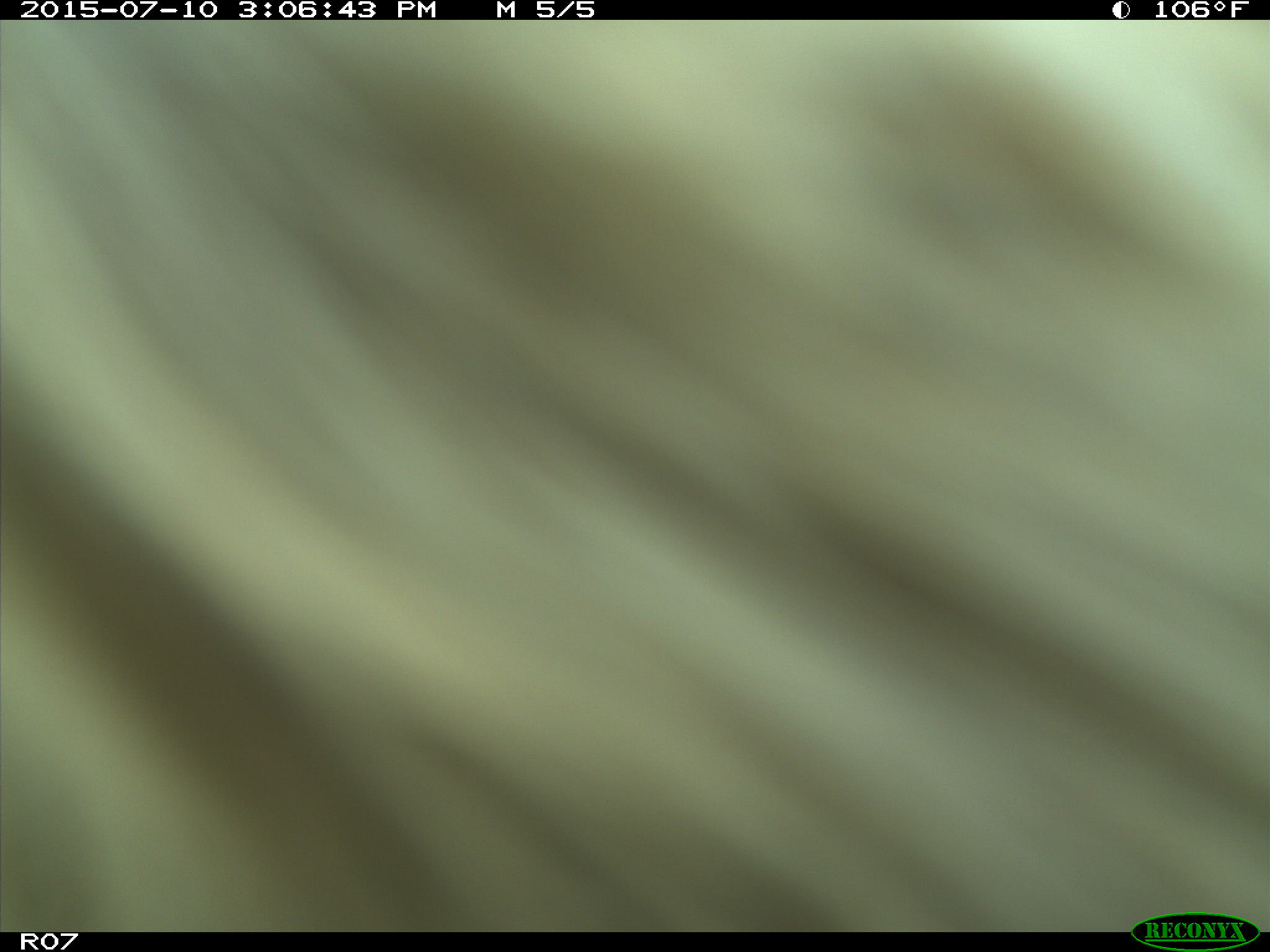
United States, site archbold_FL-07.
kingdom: Animalia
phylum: Chordata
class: Mammalia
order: Artiodactyla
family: Bovidae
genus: Bos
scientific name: Bos taurus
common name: domestic cow